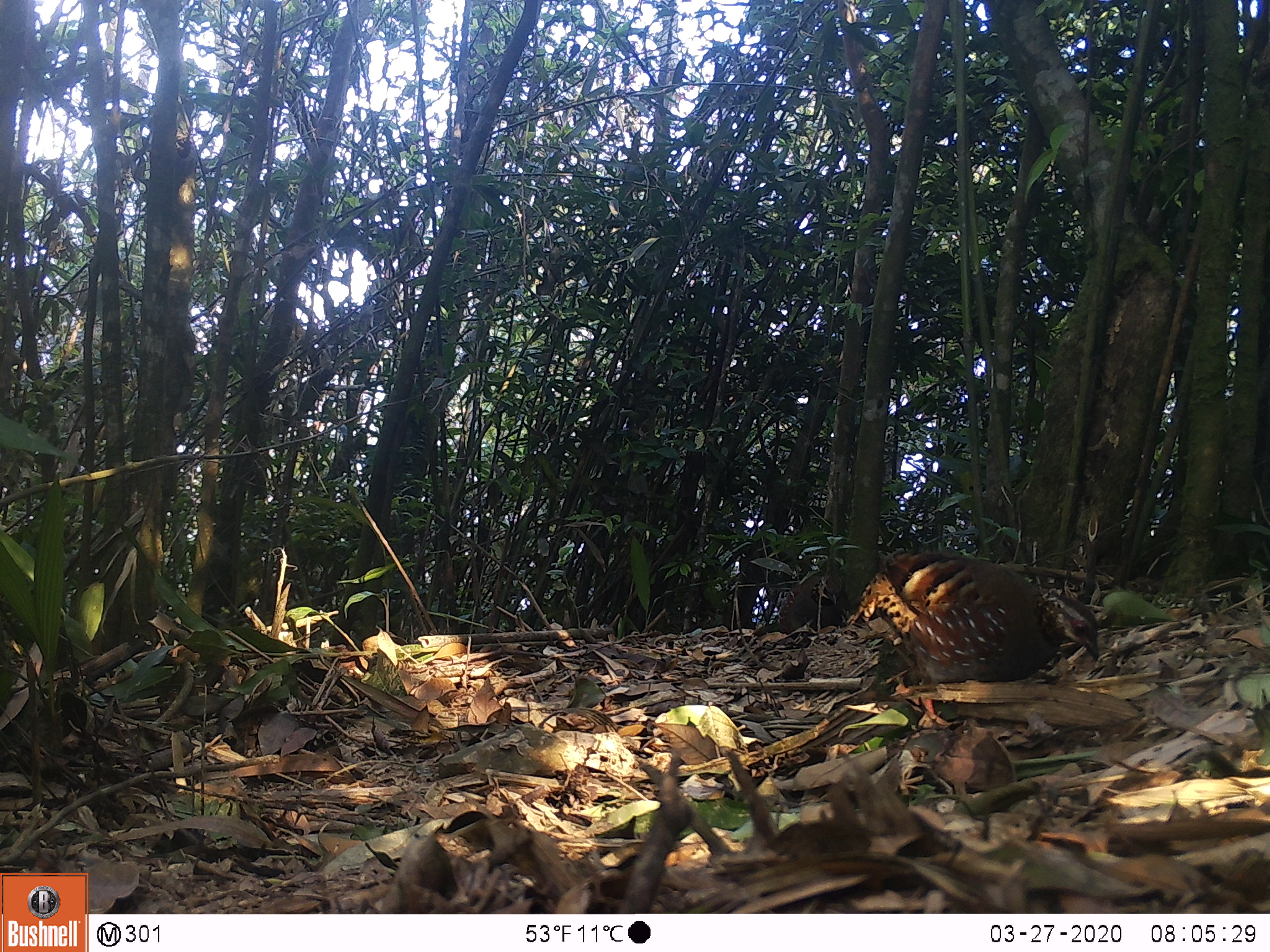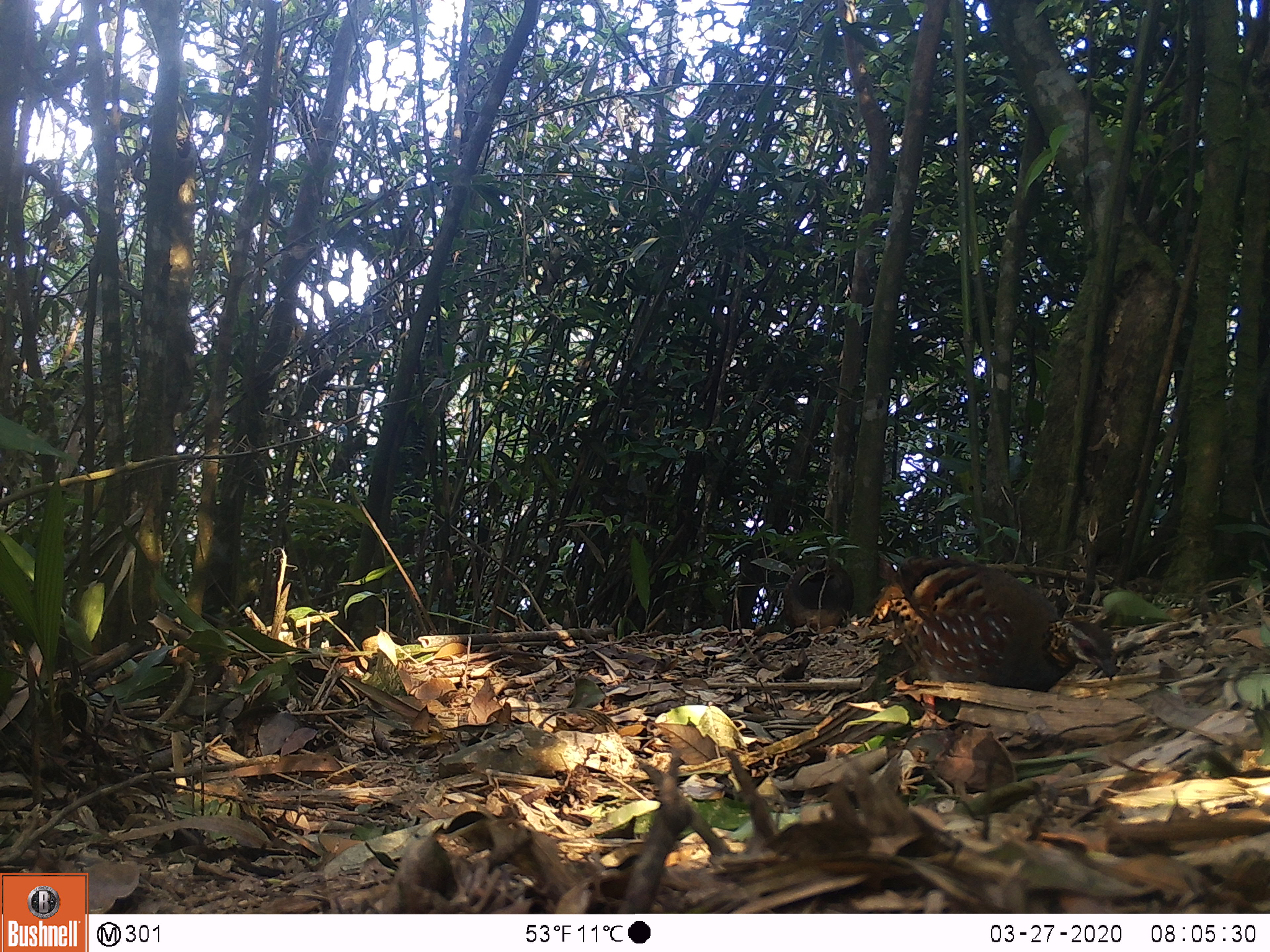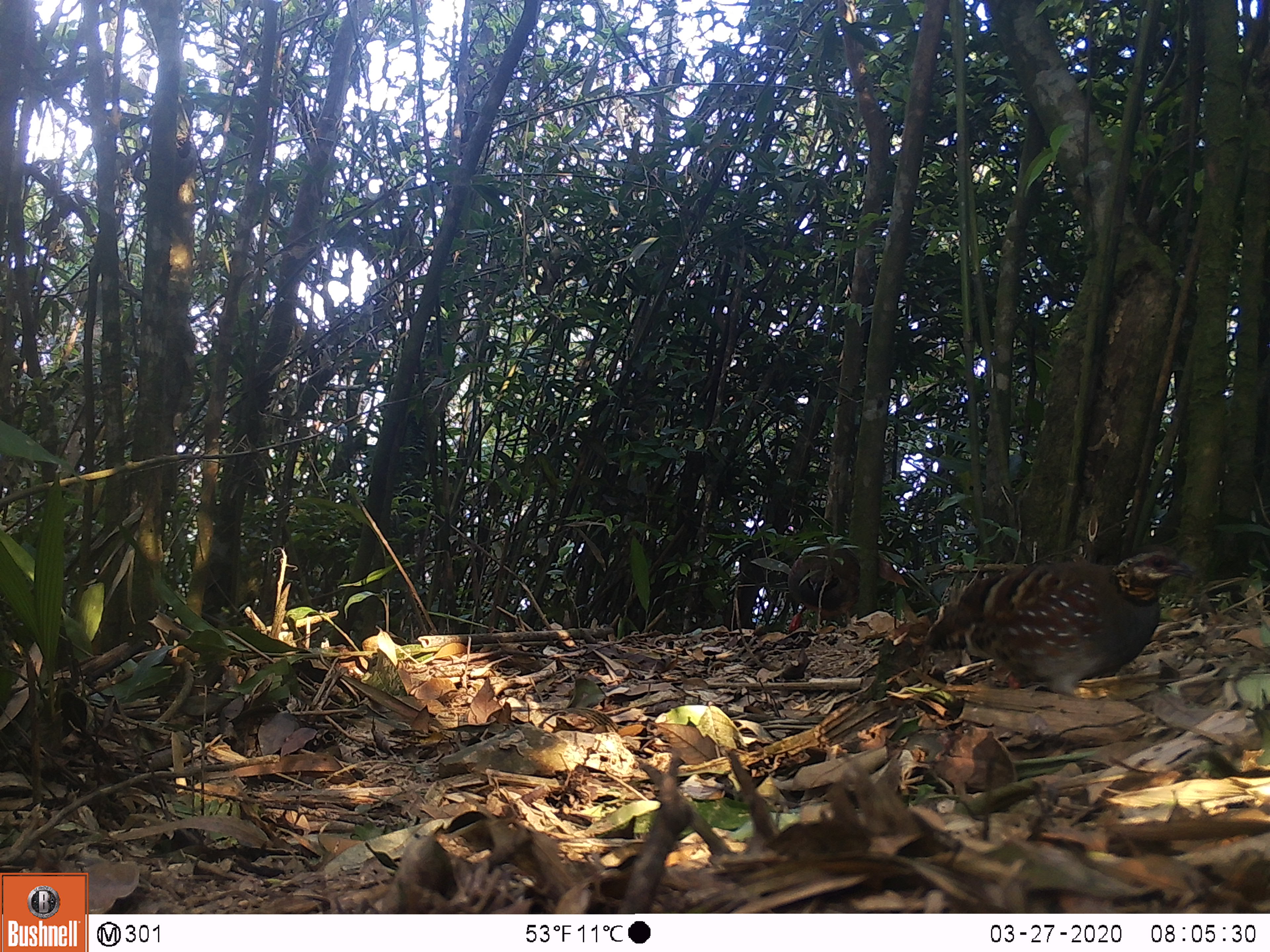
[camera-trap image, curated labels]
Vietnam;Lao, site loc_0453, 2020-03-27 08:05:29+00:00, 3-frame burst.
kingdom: Animalia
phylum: Chordata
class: Aves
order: Galliformes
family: Phasianidae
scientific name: Phasianidae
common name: partridge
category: unidentified partridge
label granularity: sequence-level